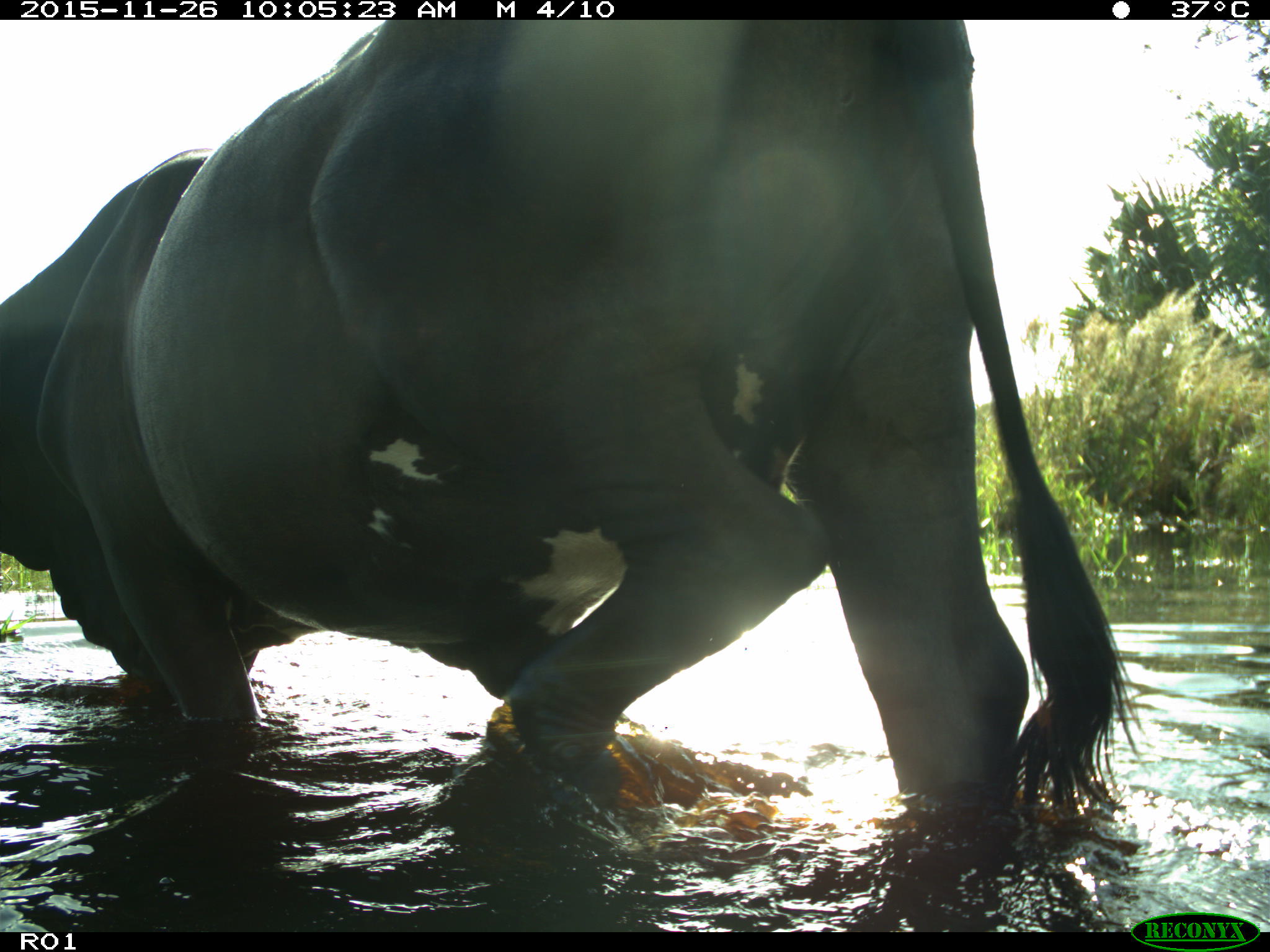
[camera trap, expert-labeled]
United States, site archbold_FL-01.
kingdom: Animalia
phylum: Chordata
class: Mammalia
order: Artiodactyla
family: Bovidae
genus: Bos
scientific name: Bos taurus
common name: domestic cow